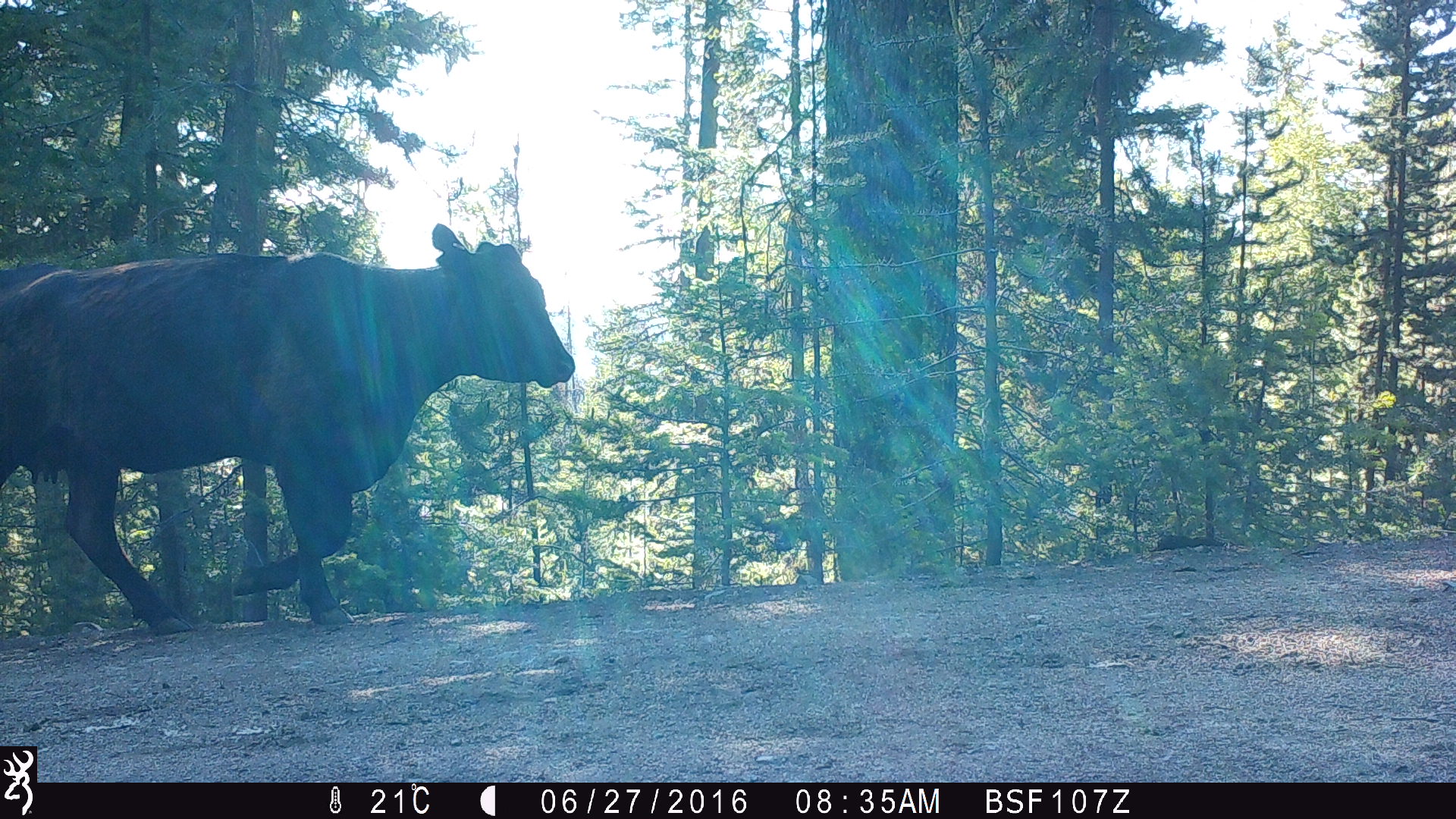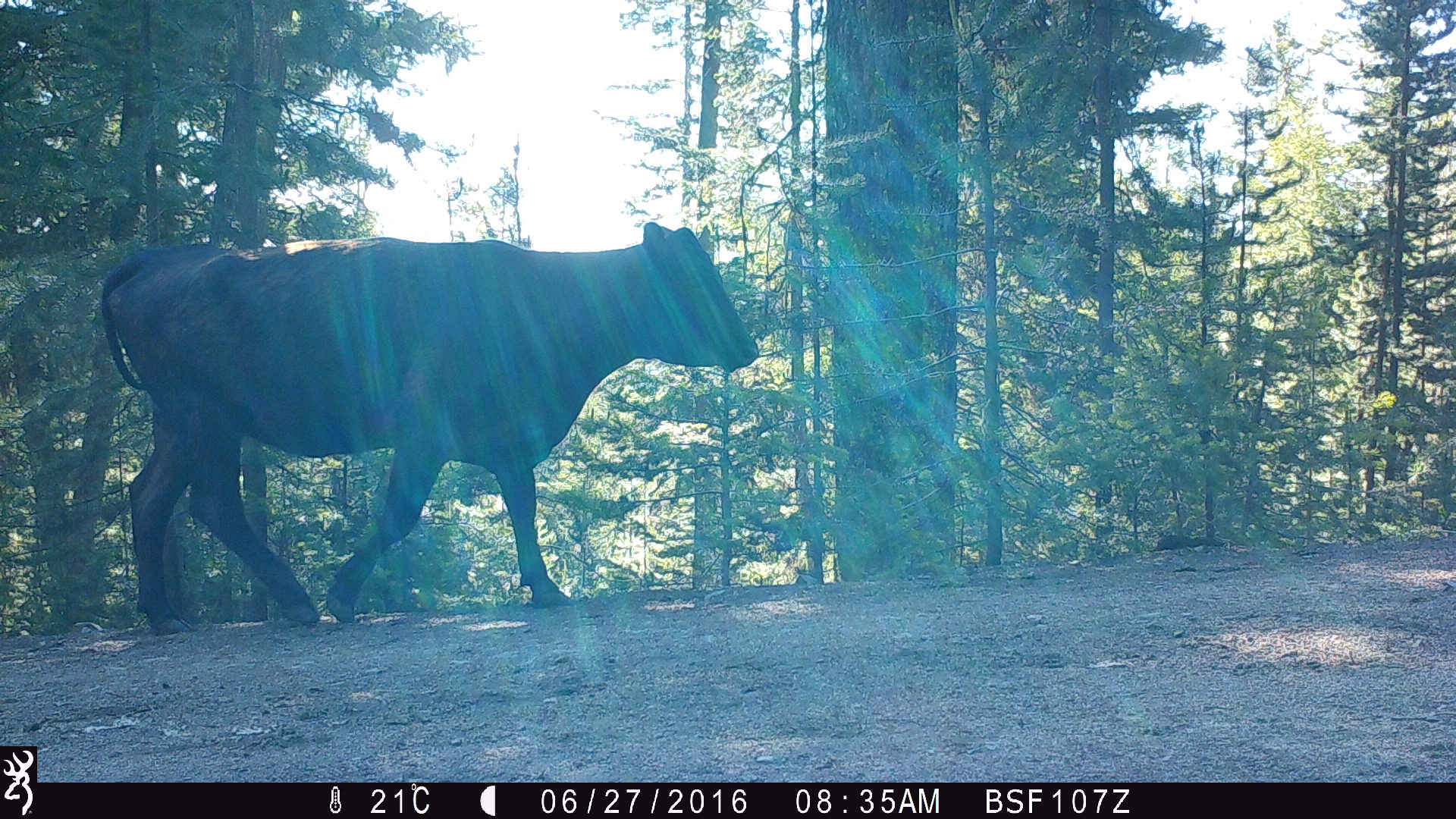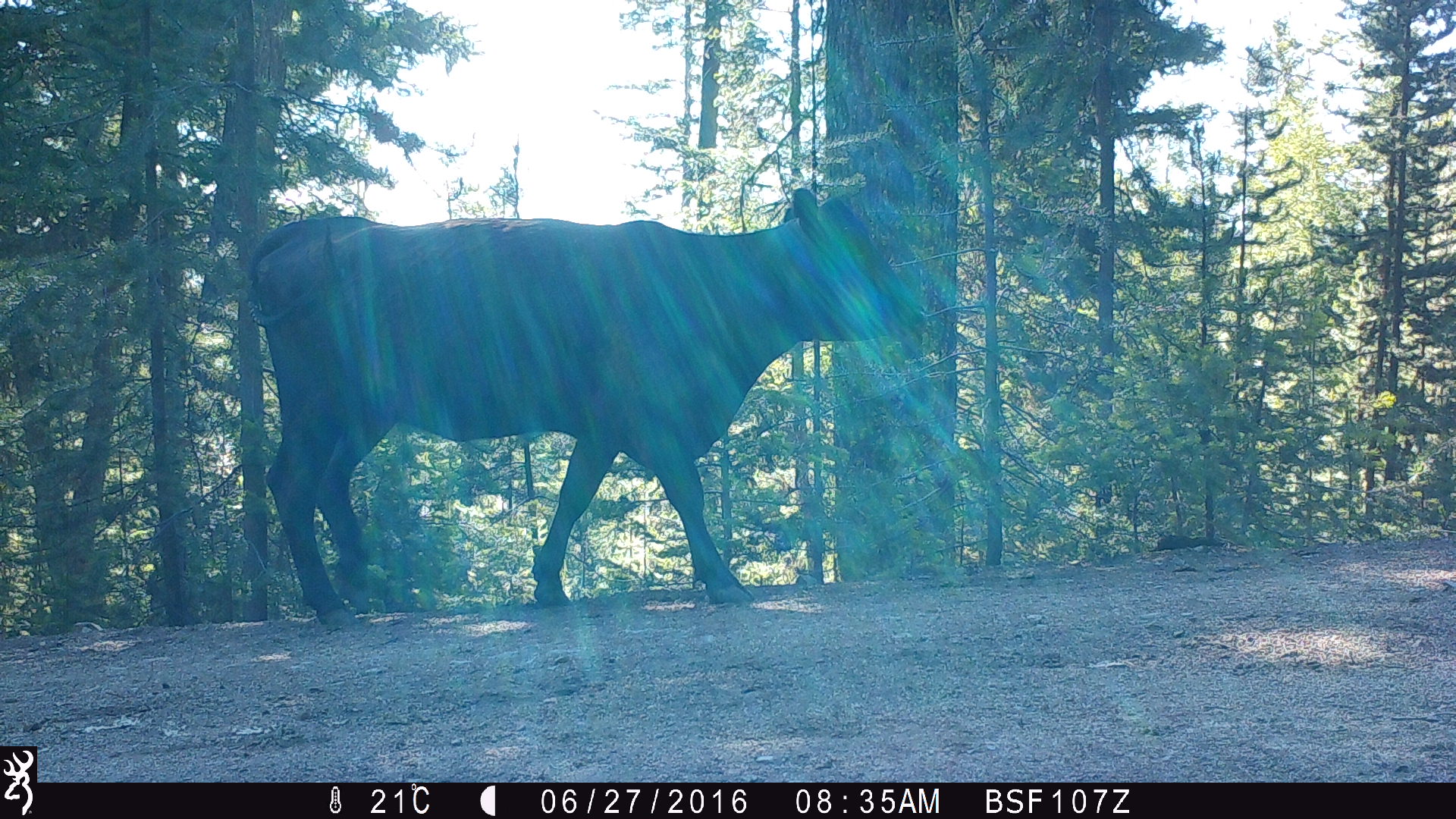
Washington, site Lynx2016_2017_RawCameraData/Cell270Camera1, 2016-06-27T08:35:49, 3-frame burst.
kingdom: Animalia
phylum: Chordata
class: Mammalia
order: Artiodactyla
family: Bovidae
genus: Bos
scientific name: Bos taurus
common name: domestic cattle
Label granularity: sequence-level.